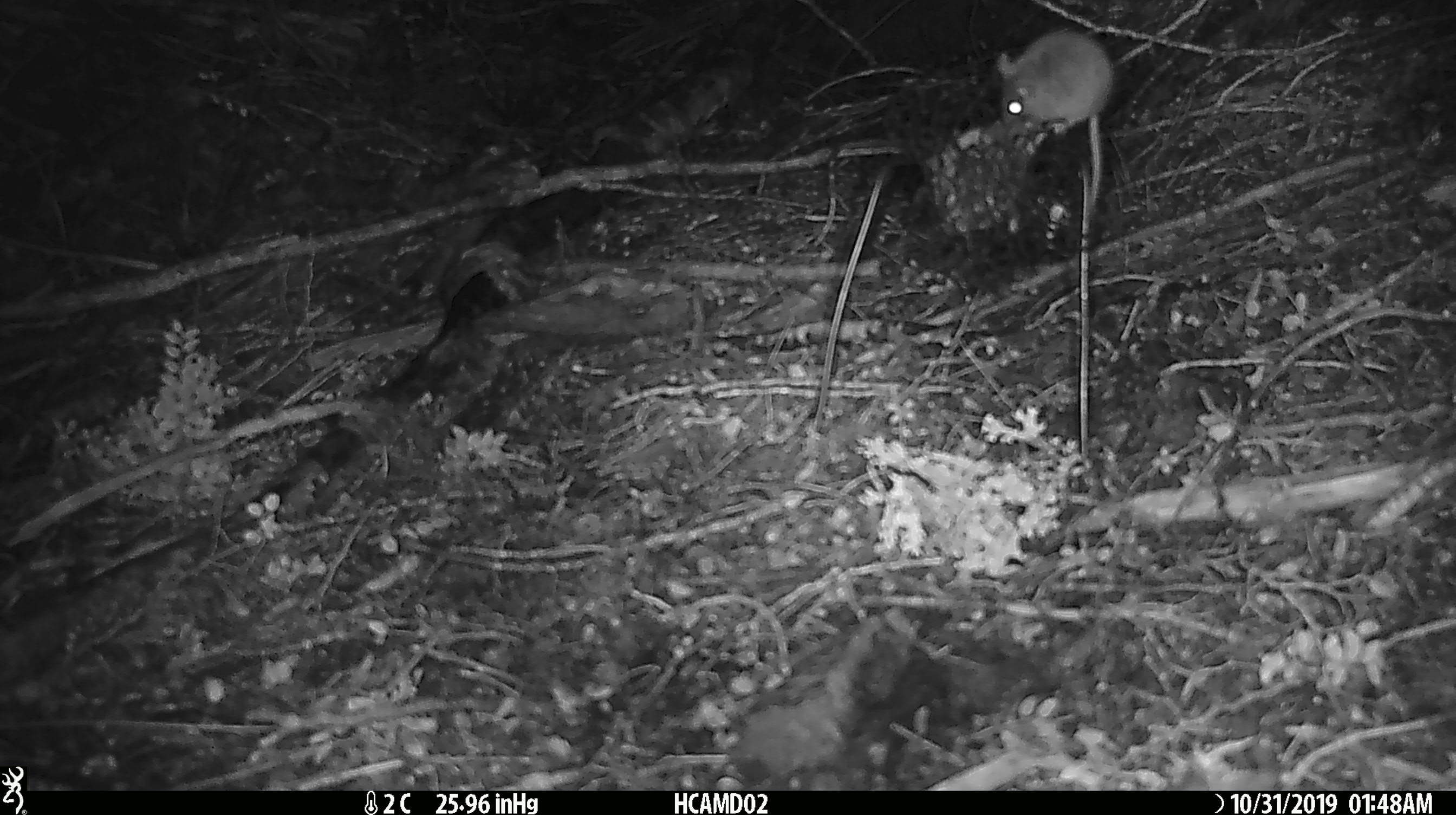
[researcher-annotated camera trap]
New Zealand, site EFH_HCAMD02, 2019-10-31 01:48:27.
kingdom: Animalia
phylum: Chordata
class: Mammalia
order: Rodentia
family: Muridae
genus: Mus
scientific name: Mus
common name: mouse